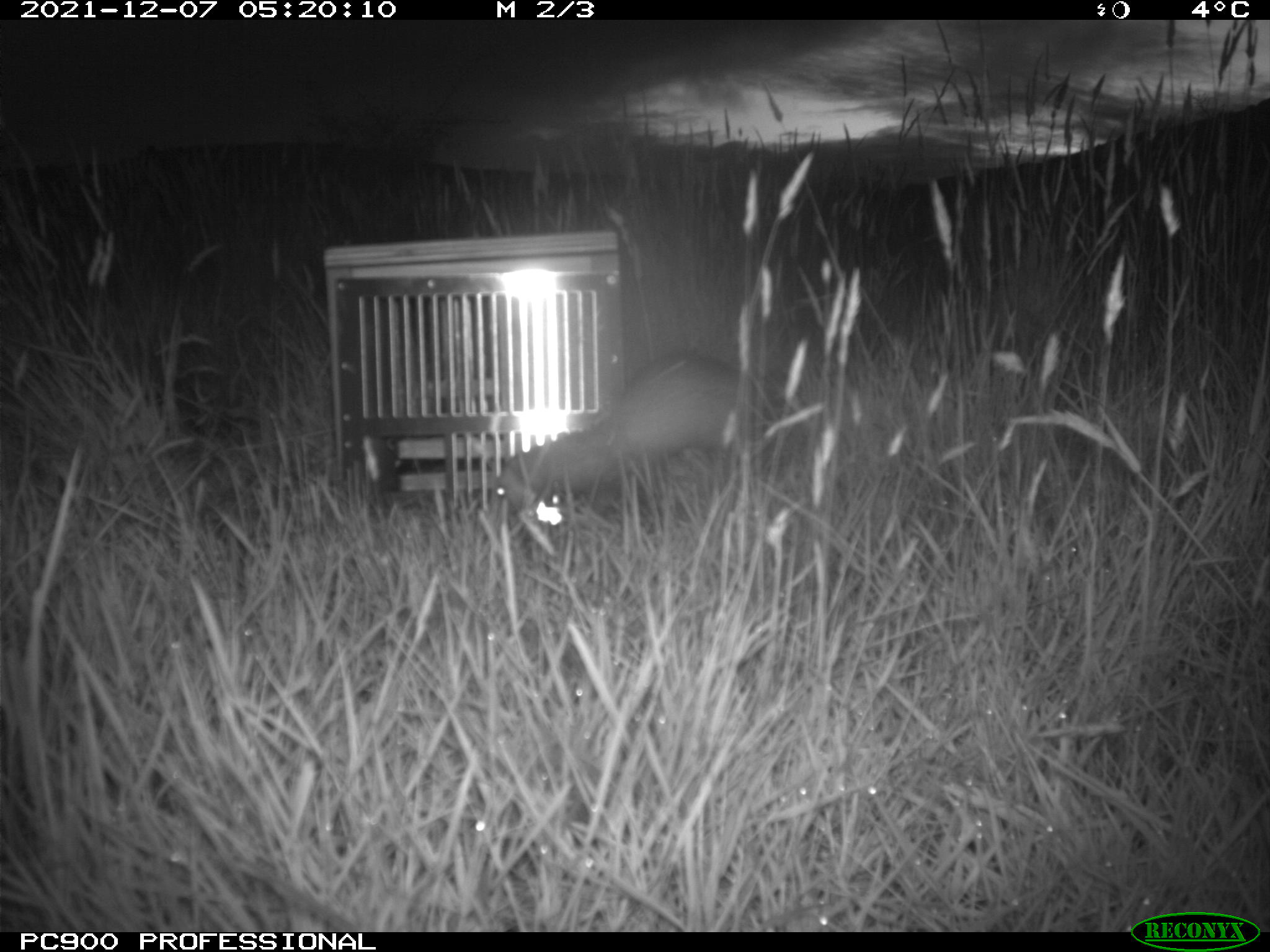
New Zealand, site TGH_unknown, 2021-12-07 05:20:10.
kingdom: Animalia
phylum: Chordata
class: Mammalia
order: Carnivora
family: Mustelidae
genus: Mustela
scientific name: Mustela furo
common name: ferret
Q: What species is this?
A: Ferret (Mustela furo).